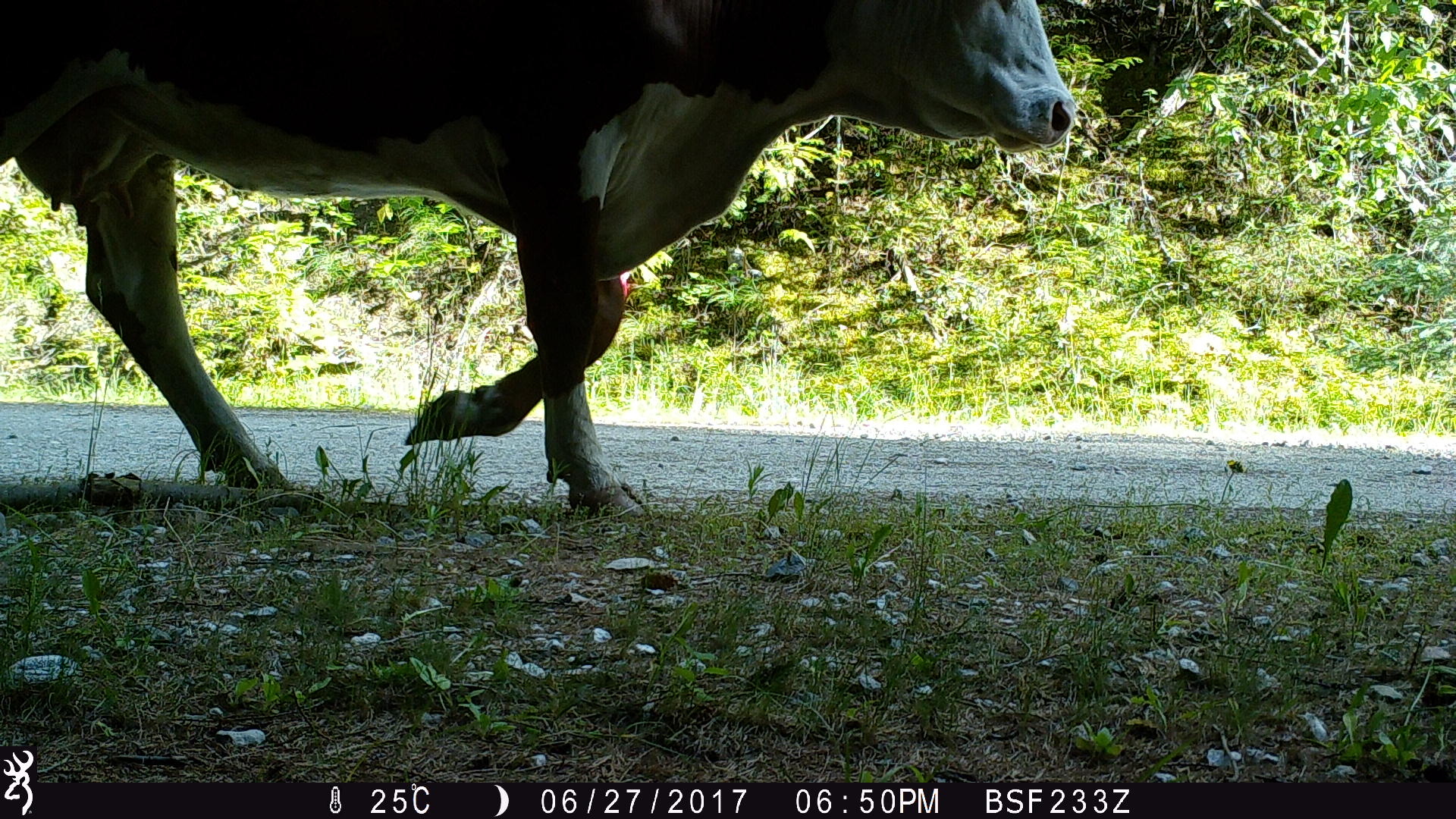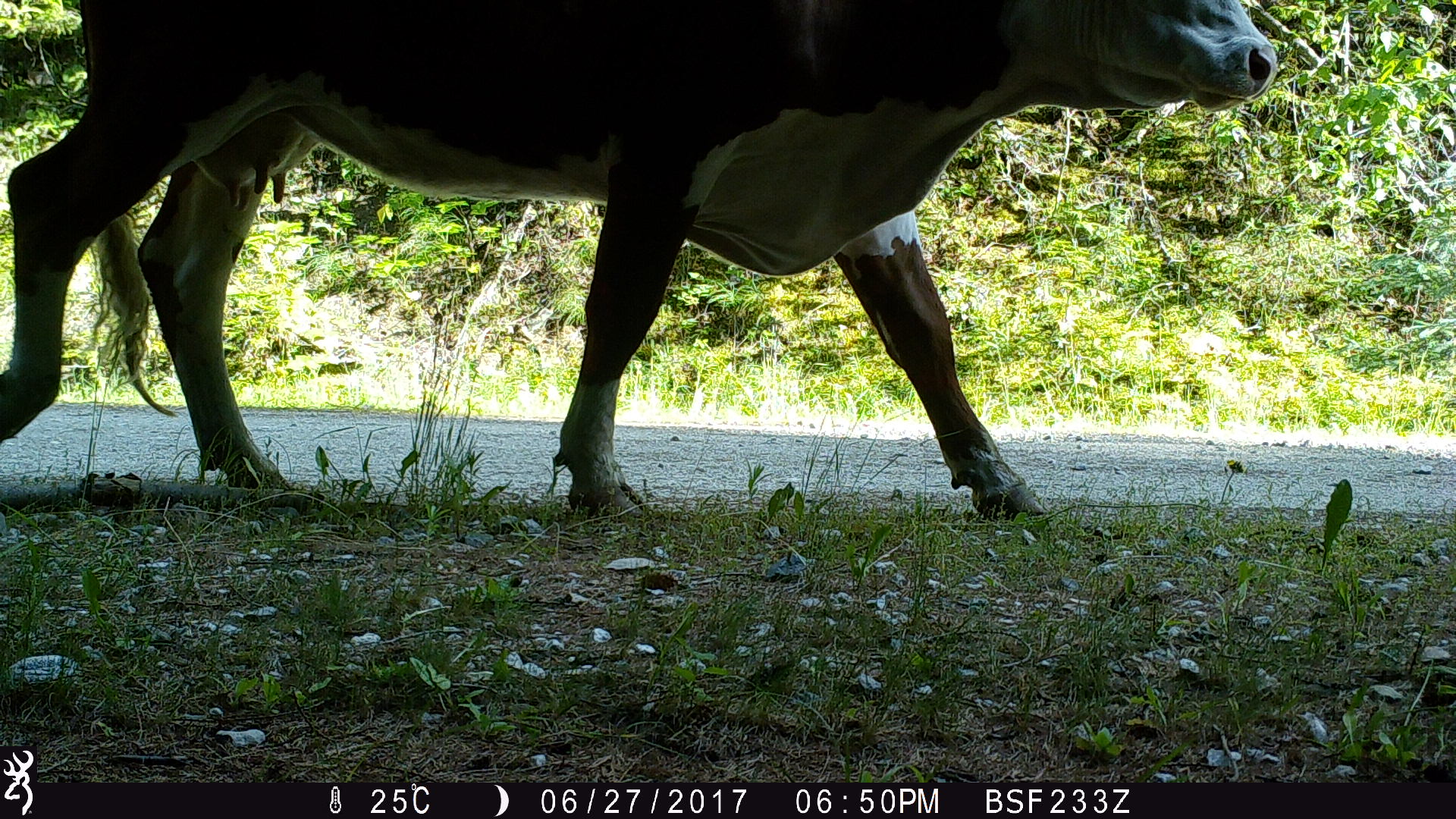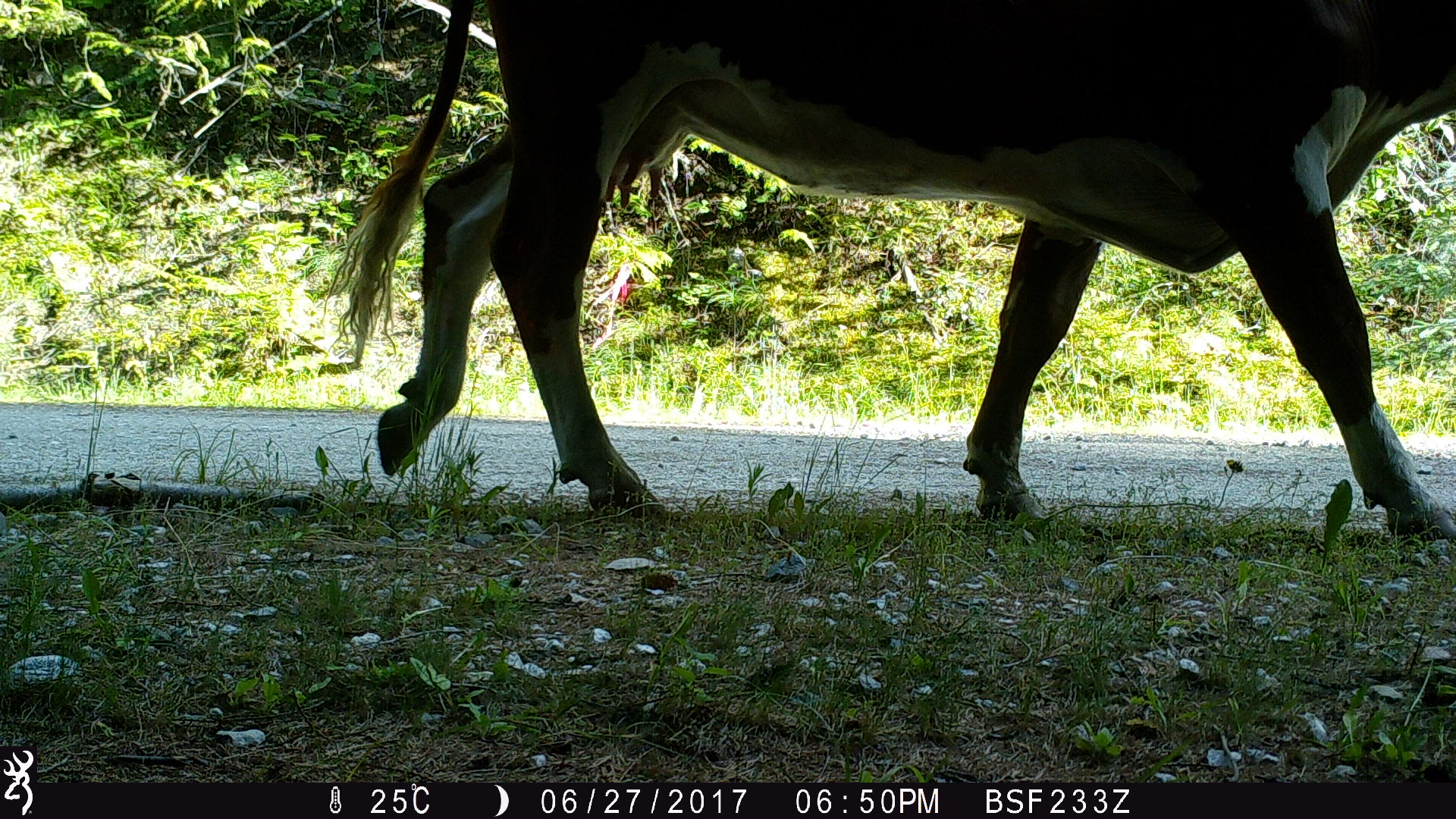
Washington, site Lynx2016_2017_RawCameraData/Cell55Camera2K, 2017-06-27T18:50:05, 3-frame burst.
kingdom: Animalia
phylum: Chordata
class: Mammalia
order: Artiodactyla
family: Bovidae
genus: Bos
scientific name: Bos taurus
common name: domestic cattle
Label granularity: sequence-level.